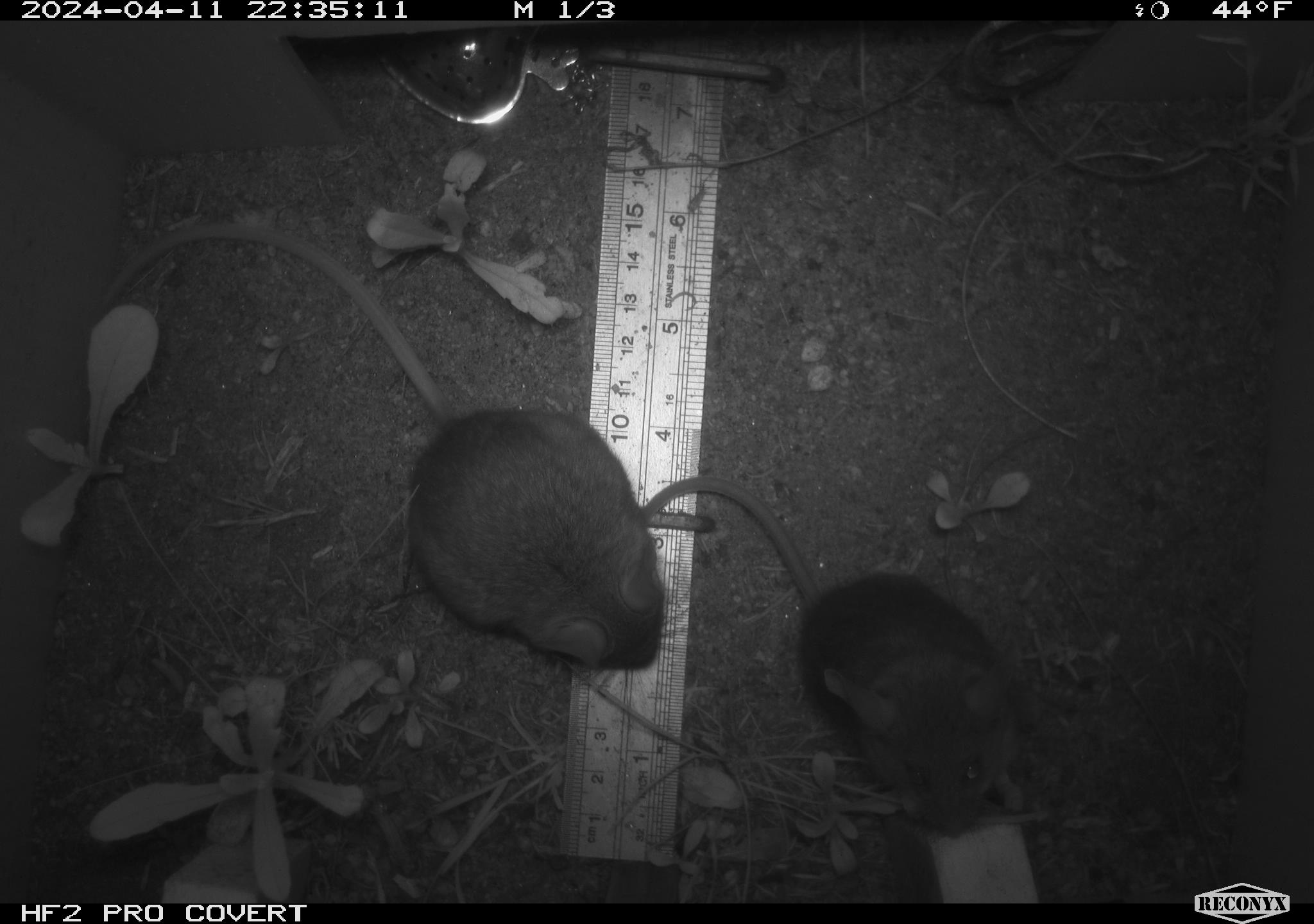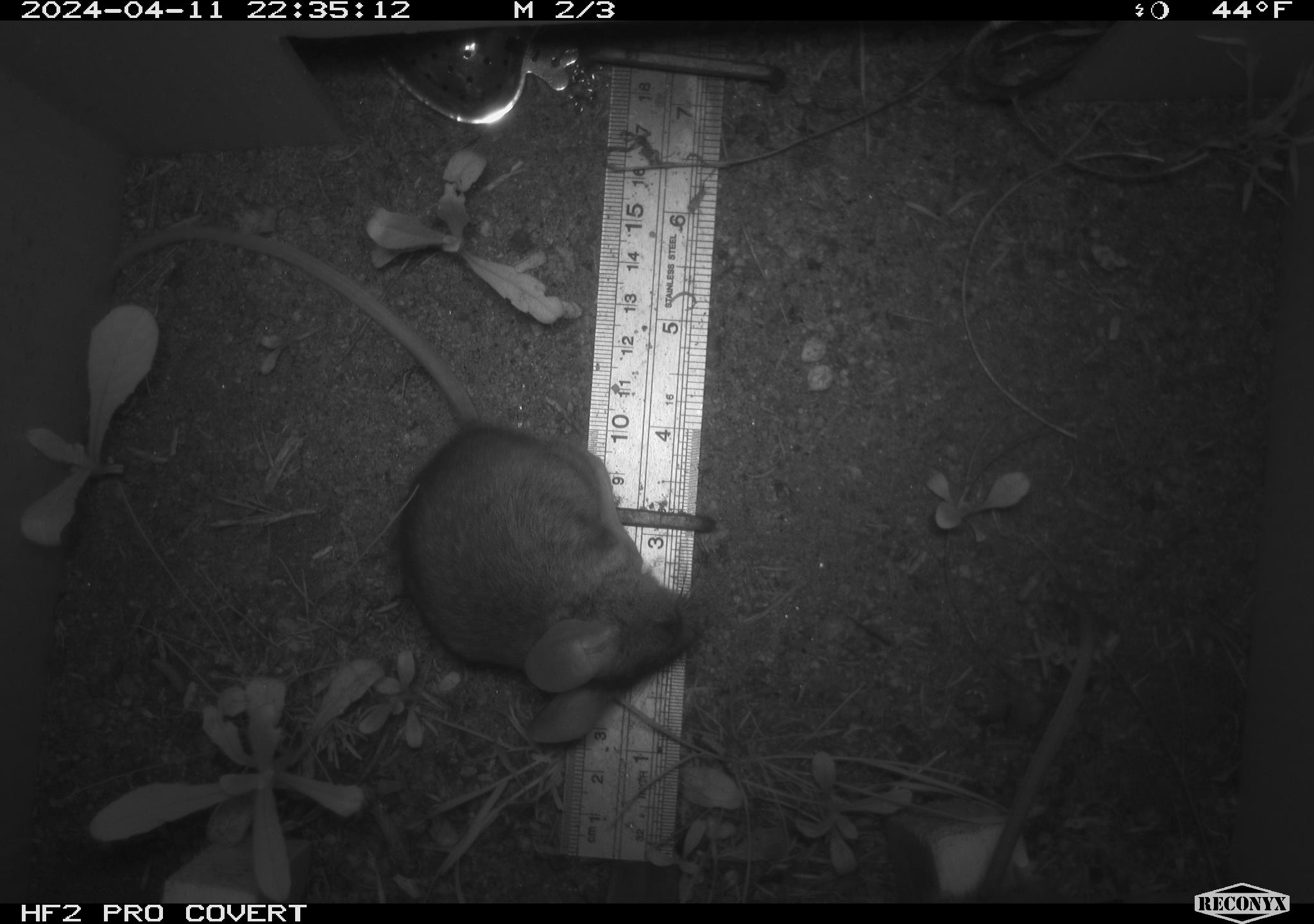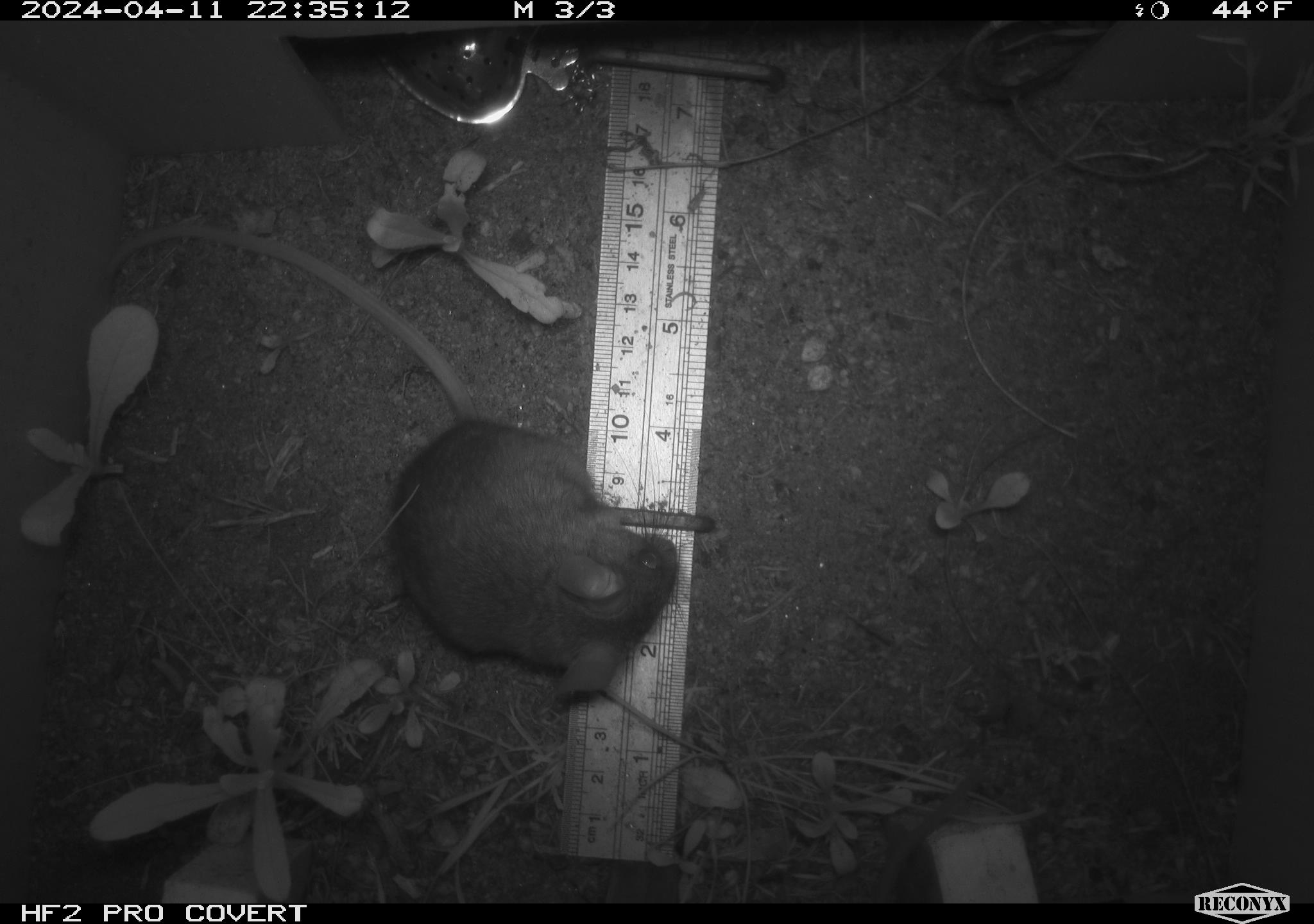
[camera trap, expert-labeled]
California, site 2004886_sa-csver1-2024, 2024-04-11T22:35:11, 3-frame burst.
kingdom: Animalia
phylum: Chordata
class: Mammalia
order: Rodentia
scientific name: Rodentia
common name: rodent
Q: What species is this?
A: Rodent (Rodentia).